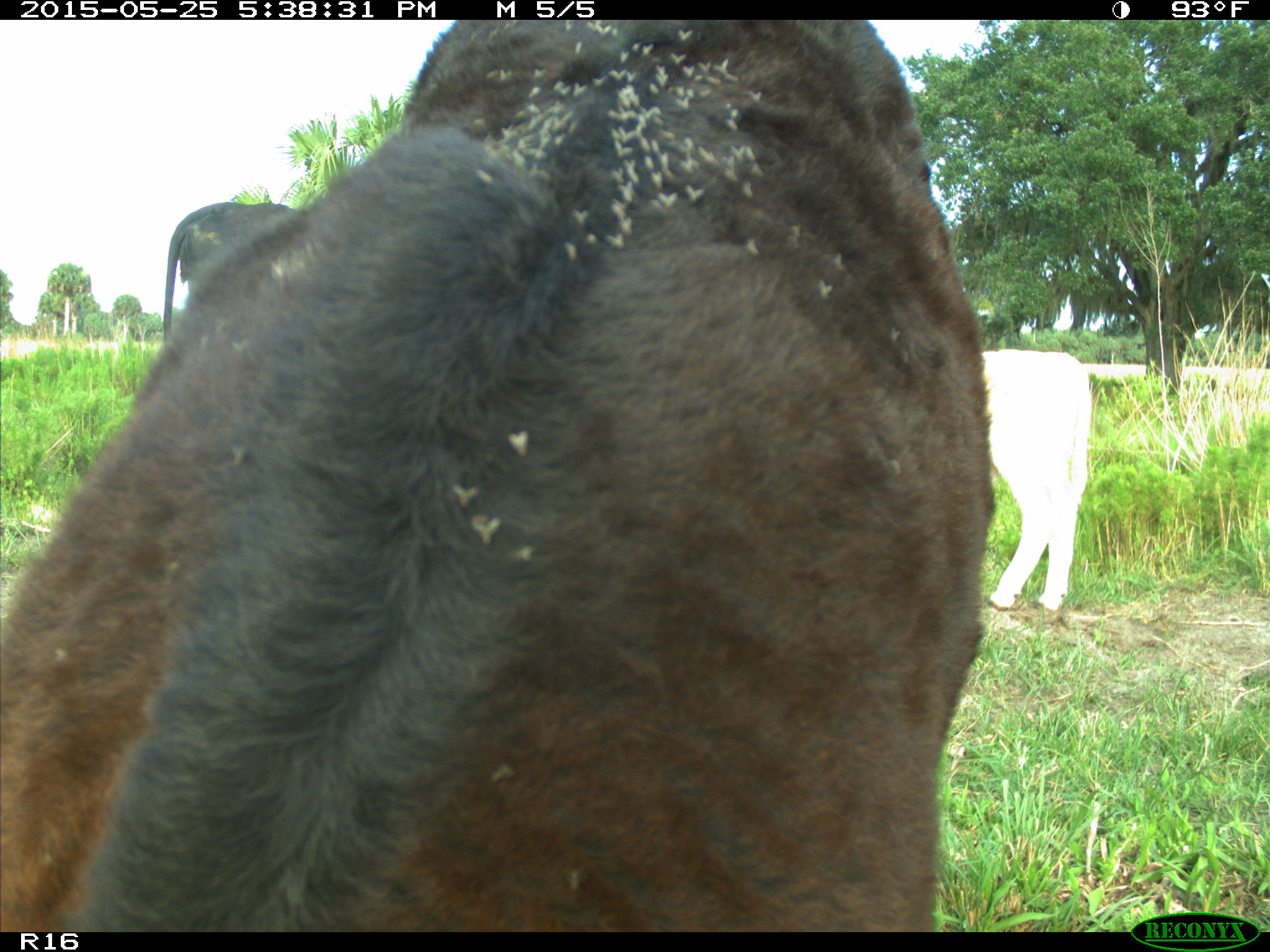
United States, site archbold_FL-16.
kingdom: Animalia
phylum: Chordata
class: Mammalia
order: Artiodactyla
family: Bovidae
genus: Bos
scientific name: Bos taurus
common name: domestic cow